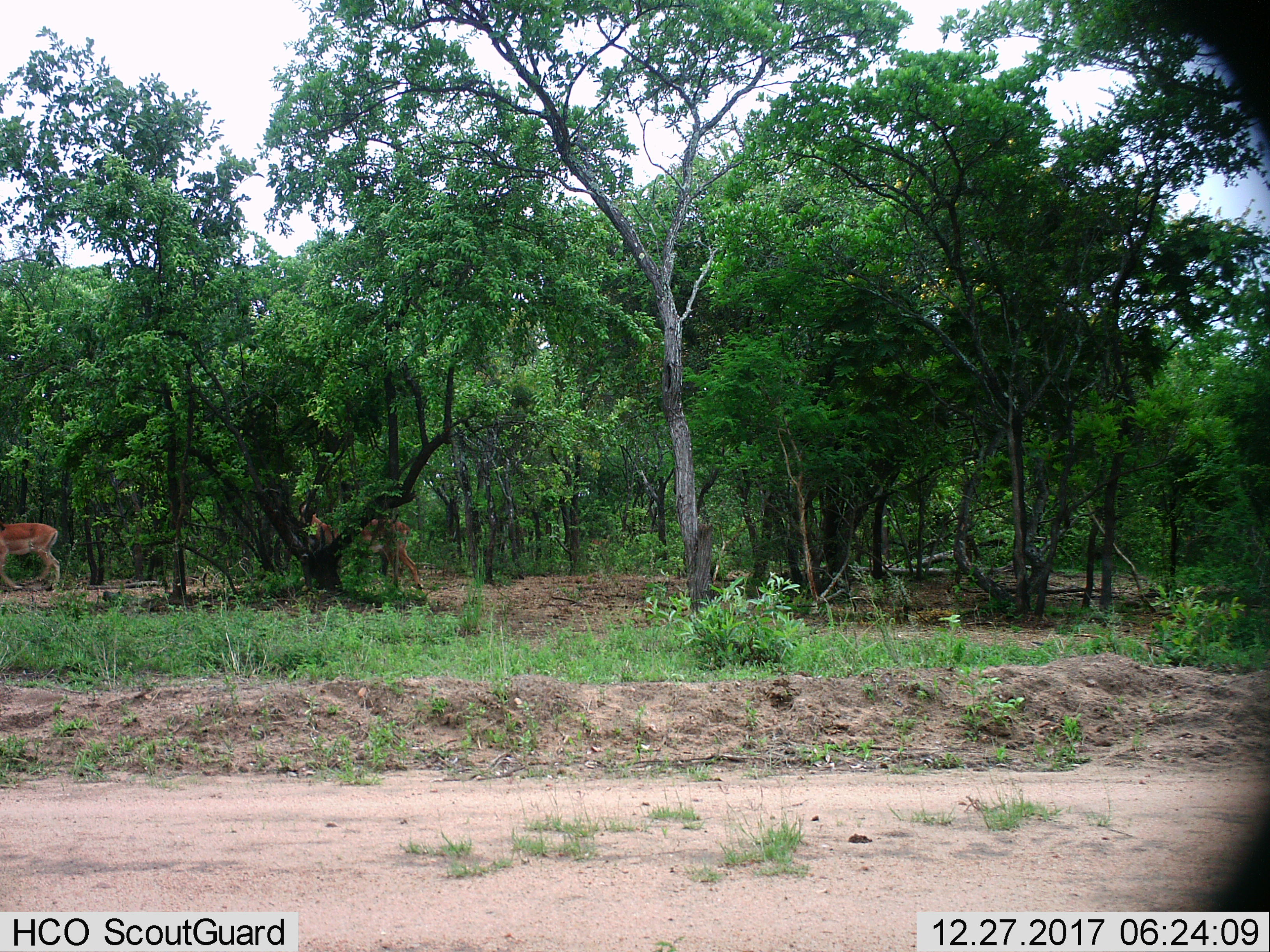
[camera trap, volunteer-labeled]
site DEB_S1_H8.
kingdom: Animalia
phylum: Chordata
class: Mammalia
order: Artiodactyla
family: Bovidae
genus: Aepyceros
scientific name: Aepyceros melampus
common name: impala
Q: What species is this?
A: Impala (Aepyceros melampus).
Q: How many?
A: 2.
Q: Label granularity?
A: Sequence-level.